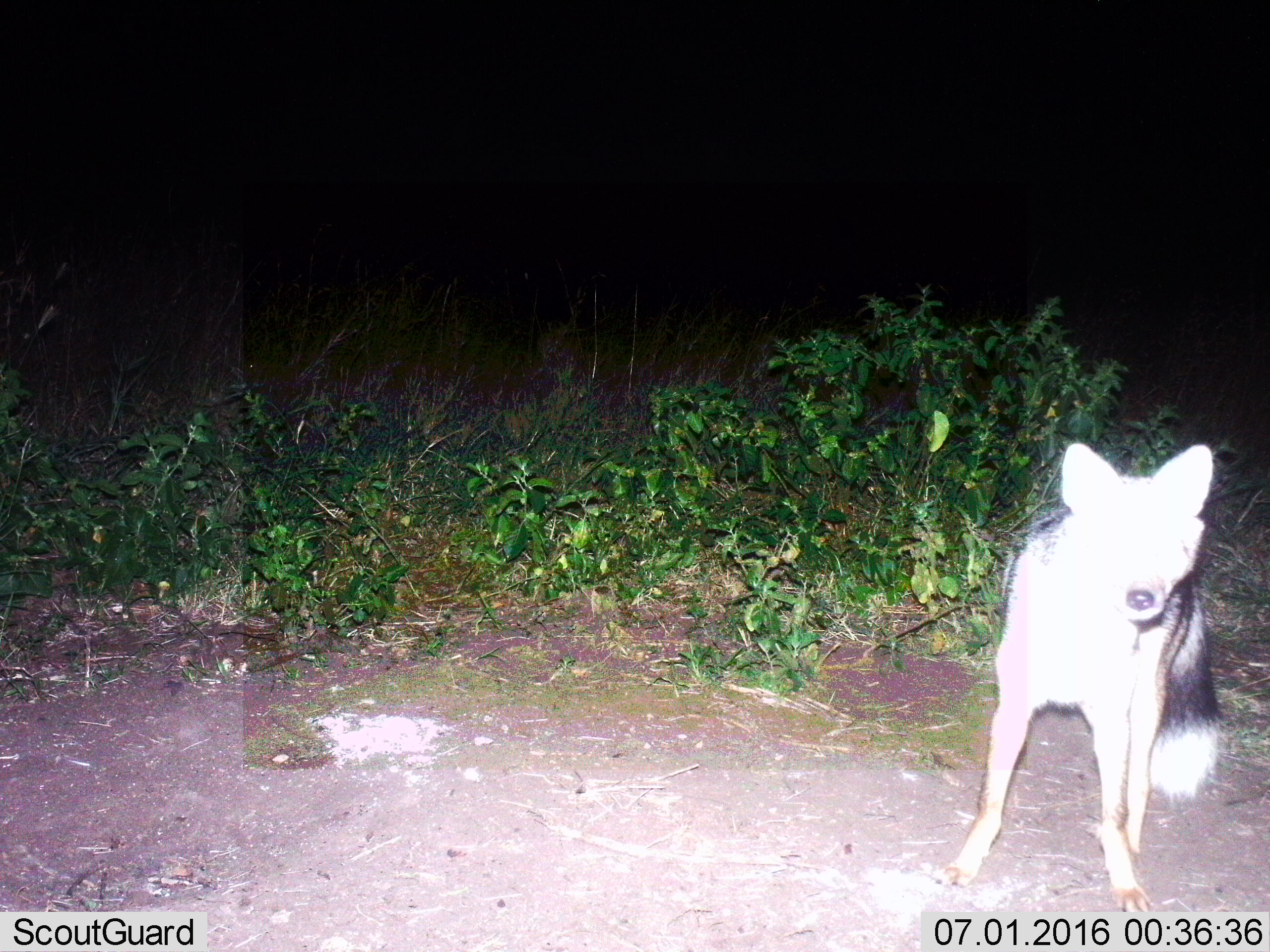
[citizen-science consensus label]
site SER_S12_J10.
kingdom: Animalia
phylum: Chordata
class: Mammalia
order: Carnivora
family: Canidae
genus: Lupulella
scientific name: Lupulella mesomelas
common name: black-backed jackal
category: jackalblackbacked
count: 1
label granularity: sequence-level